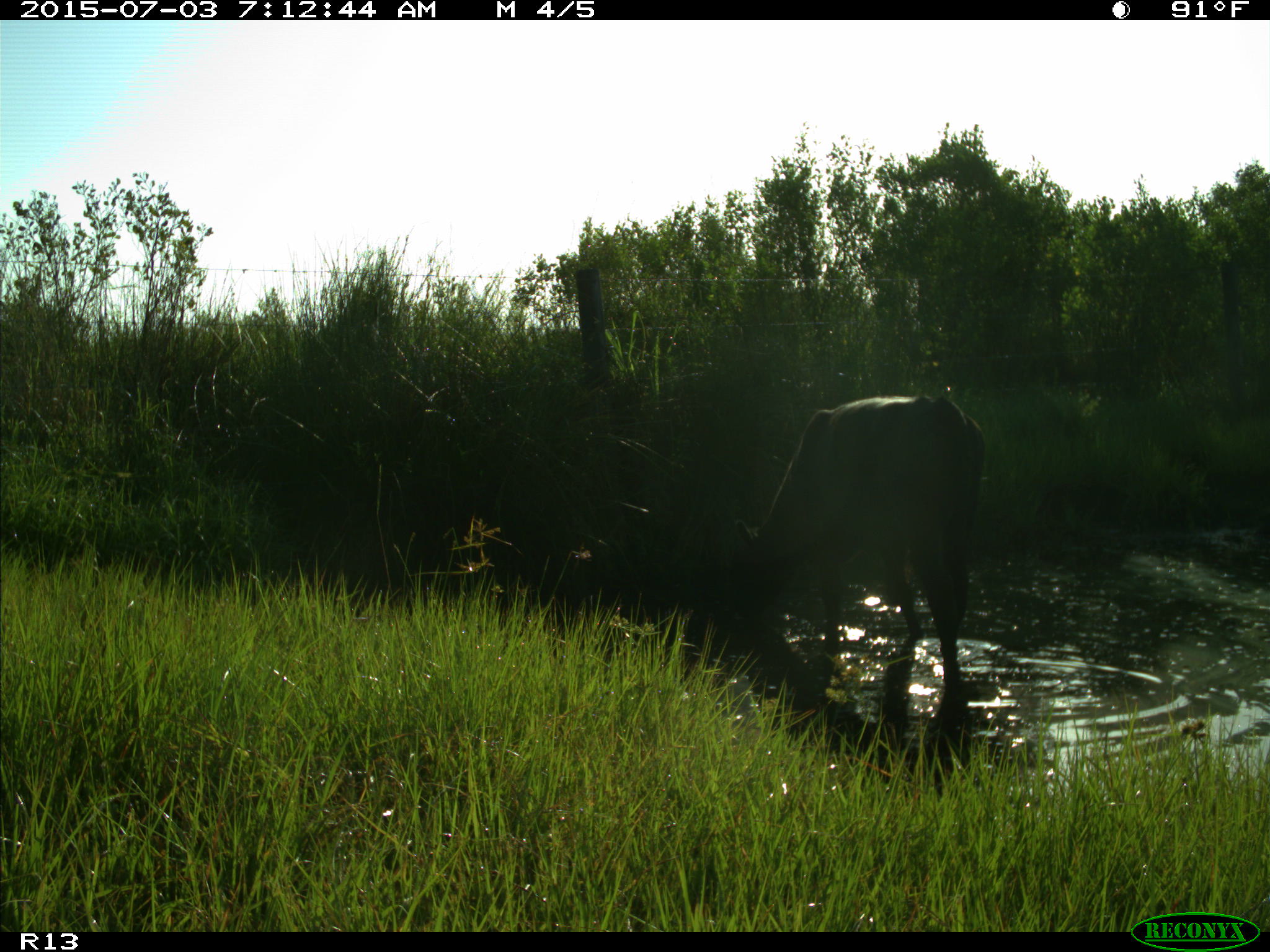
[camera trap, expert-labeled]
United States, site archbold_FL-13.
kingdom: Animalia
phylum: Chordata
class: Mammalia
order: Artiodactyla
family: Bovidae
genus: Bos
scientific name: Bos taurus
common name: domestic cow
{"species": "Bos taurus (domestic cow)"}